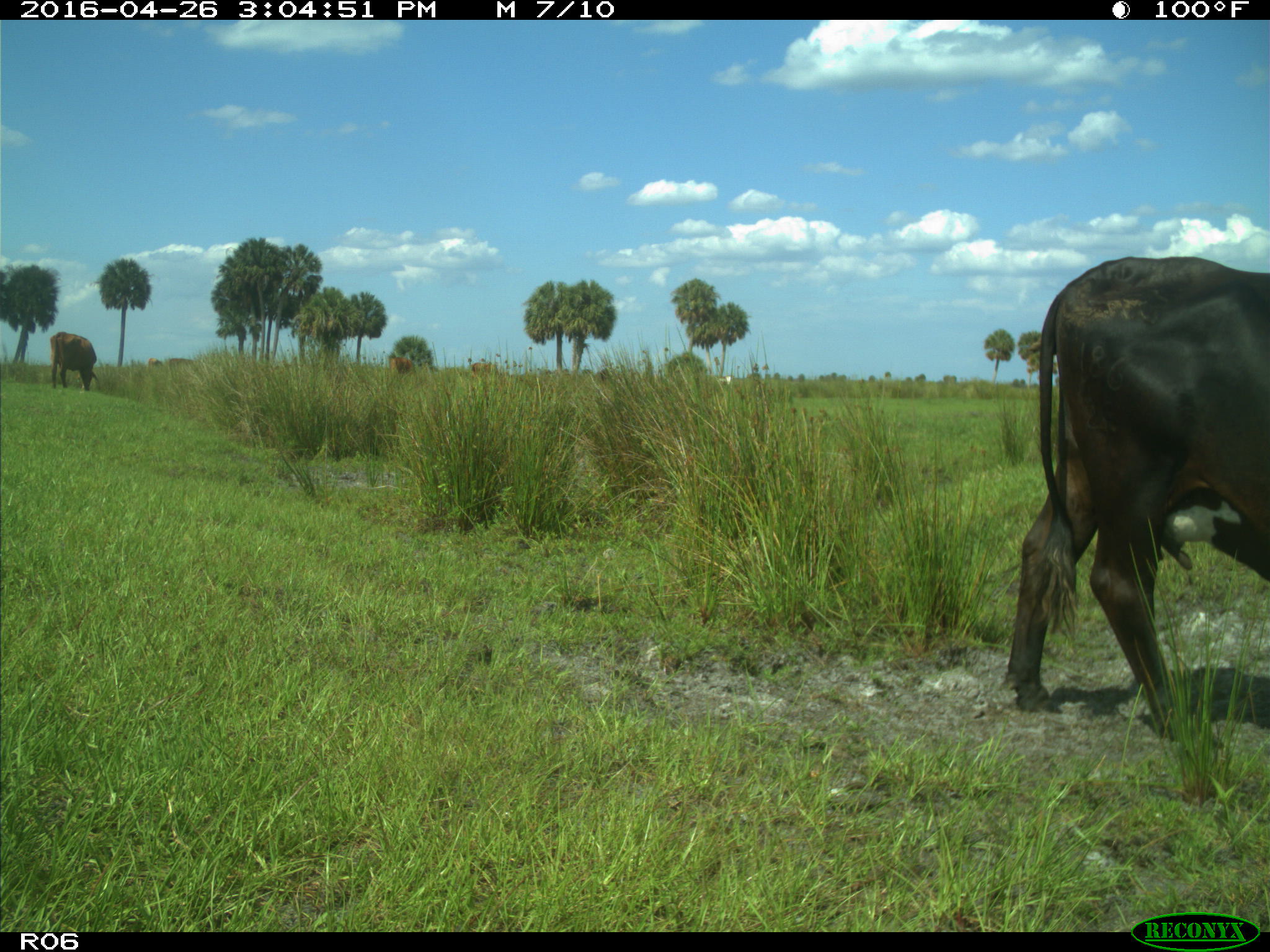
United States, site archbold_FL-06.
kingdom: Animalia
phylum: Chordata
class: Mammalia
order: Artiodactyla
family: Bovidae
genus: Bos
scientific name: Bos taurus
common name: domestic cow